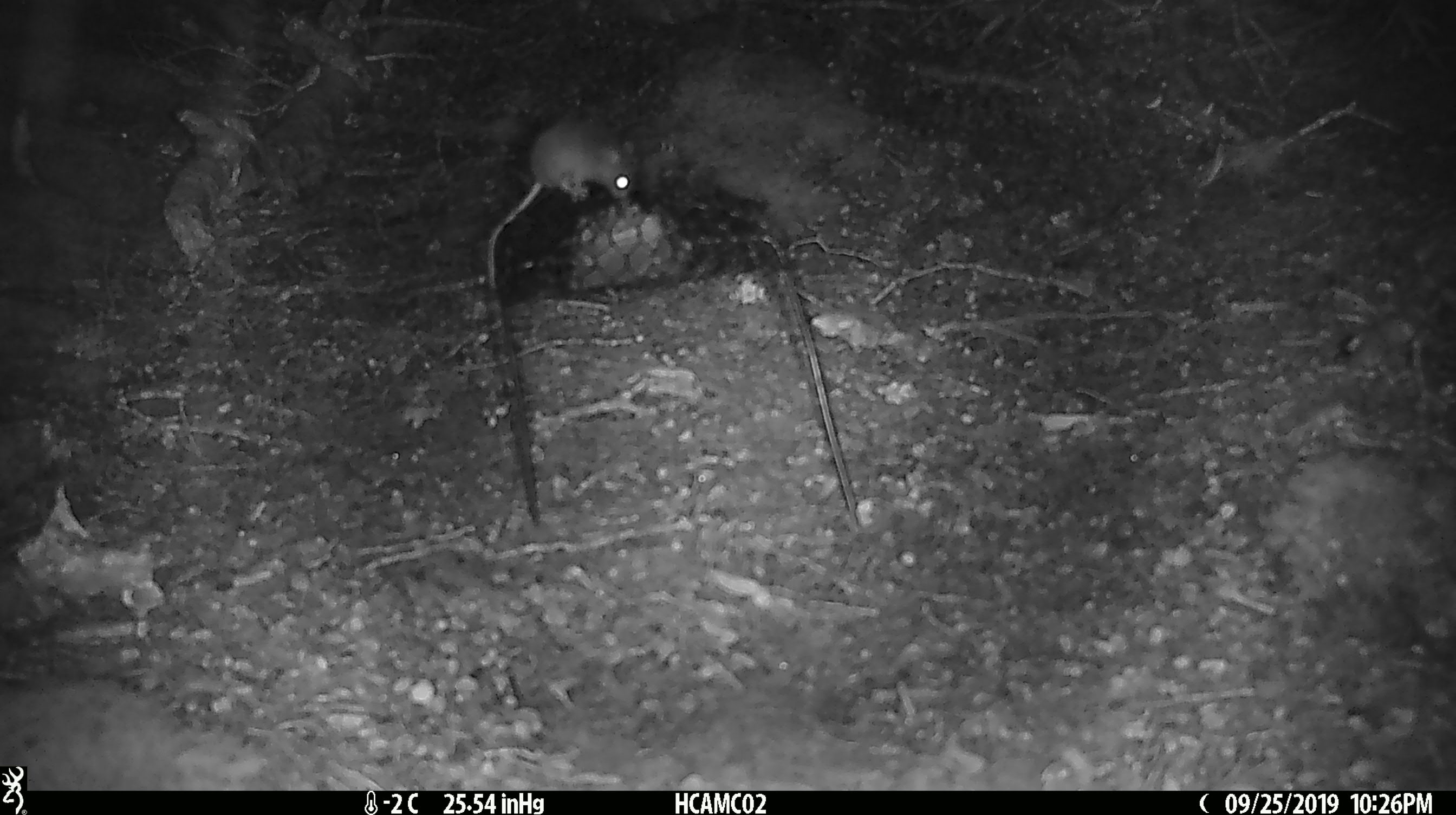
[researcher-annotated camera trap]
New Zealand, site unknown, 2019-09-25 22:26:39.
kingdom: Animalia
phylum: Chordata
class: Mammalia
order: Rodentia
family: Muridae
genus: Mus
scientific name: Mus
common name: mouse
Mouse (Mus).